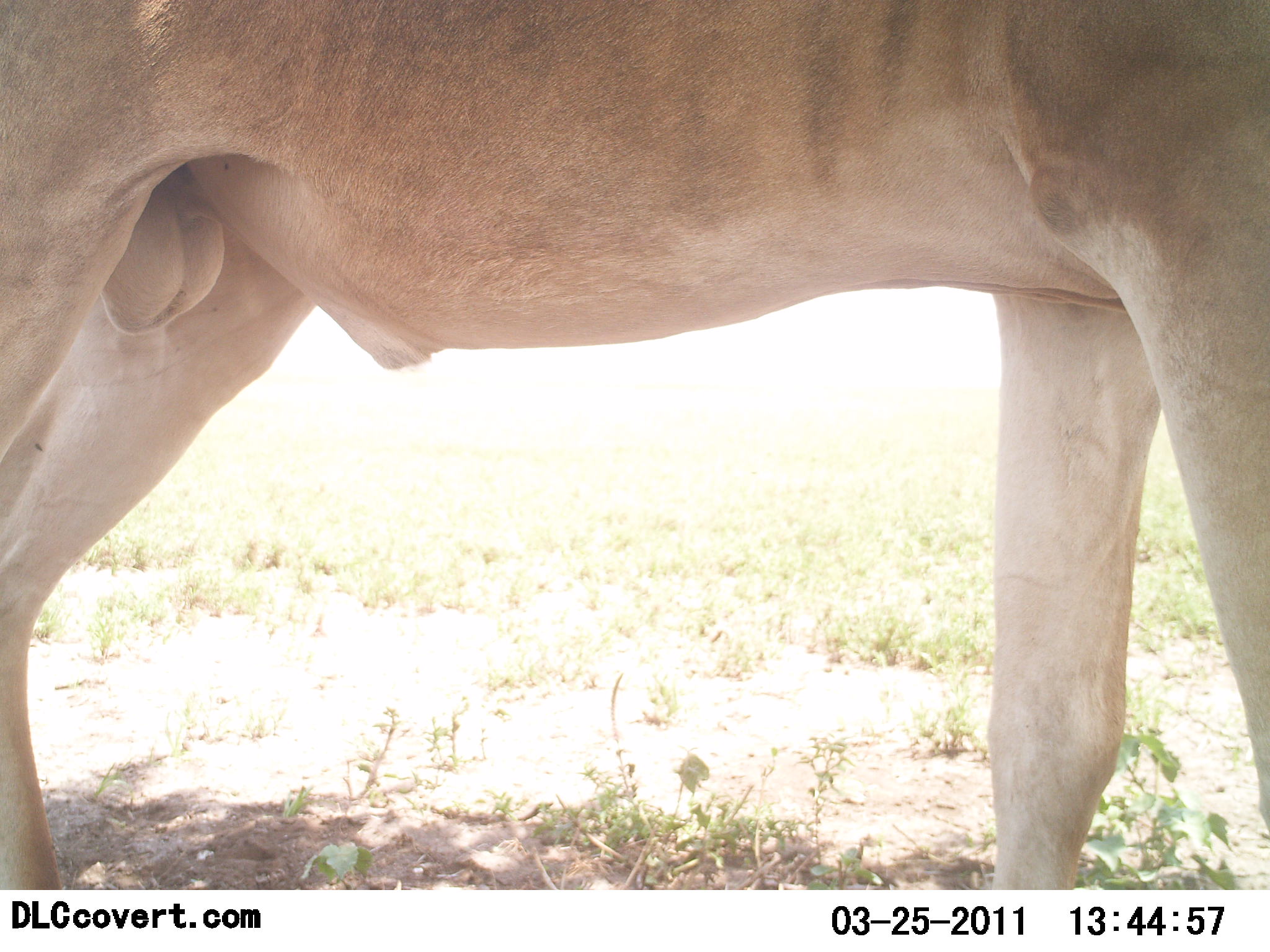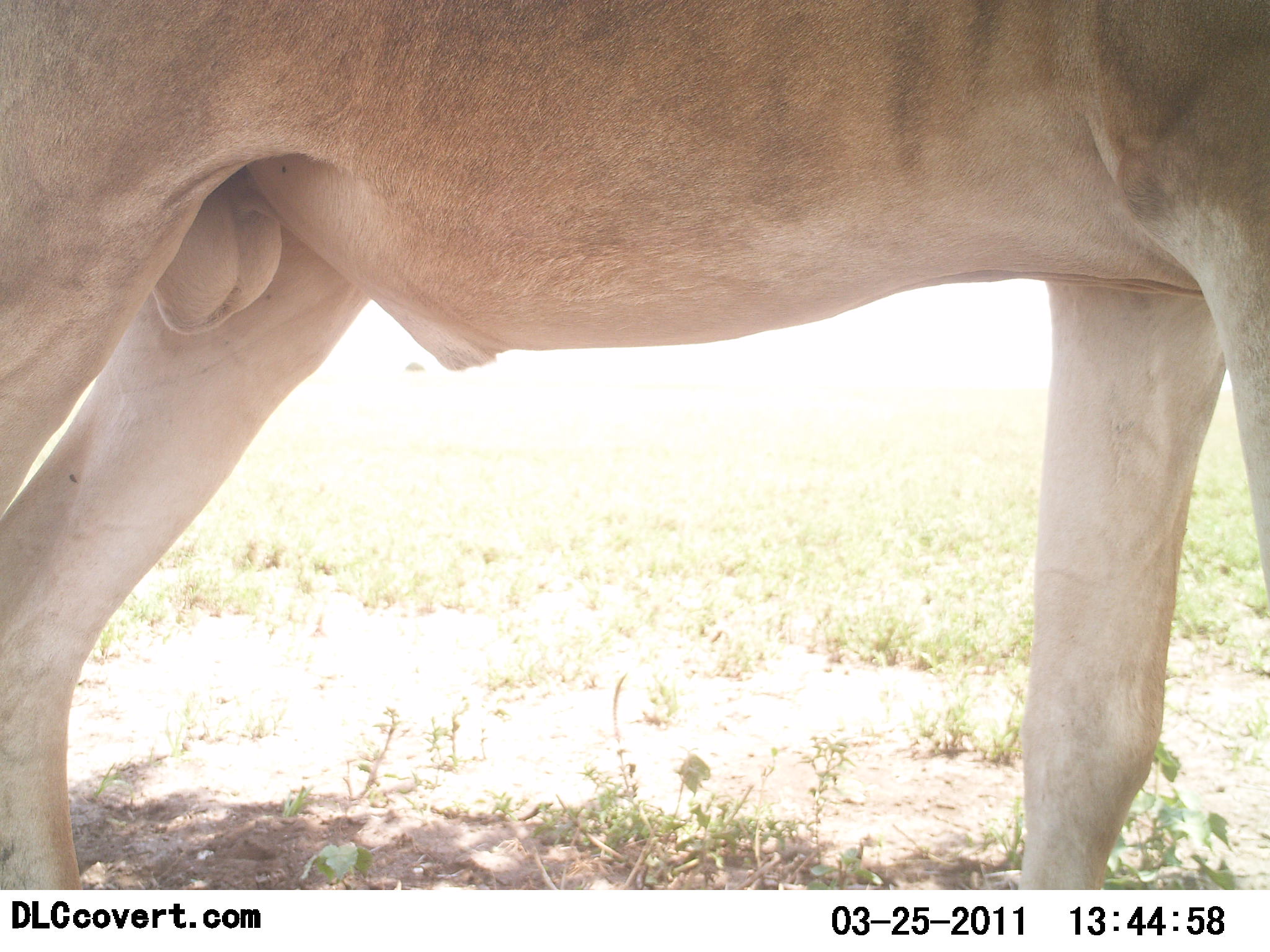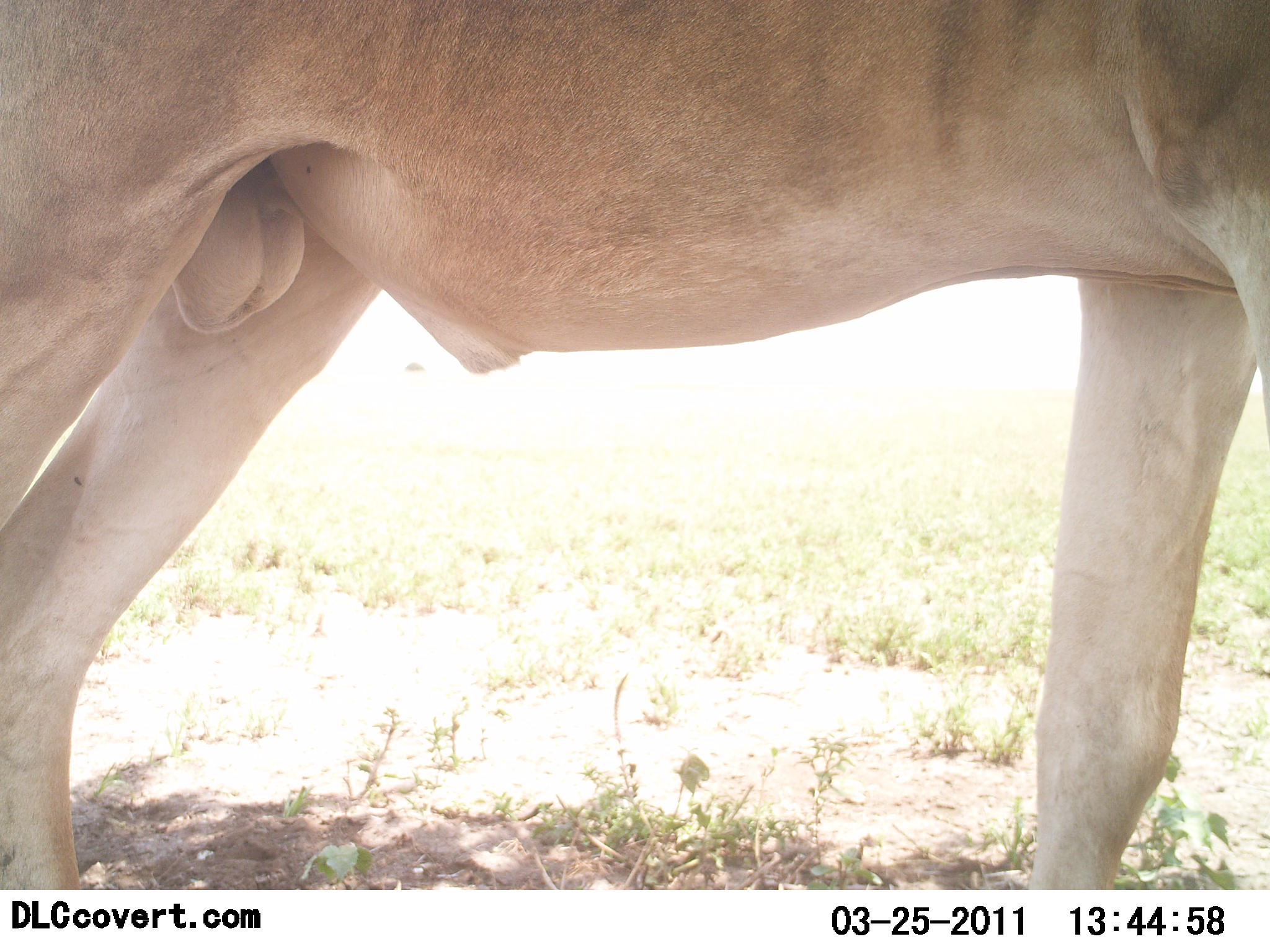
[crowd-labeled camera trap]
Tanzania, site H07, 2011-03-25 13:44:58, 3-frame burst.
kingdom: Animalia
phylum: Chordata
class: Mammalia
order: Artiodactyla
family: Bovidae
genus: Alcelaphus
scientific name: Alcelaphus buselaphus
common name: hartebeest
Hartebeest (Alcelaphus buselaphus), count 1. Behavior (volunteer vote fractions): standing 100%, resting 0%, moving 0%, interacting 0%. Young present (vote fraction): 0%. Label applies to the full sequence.